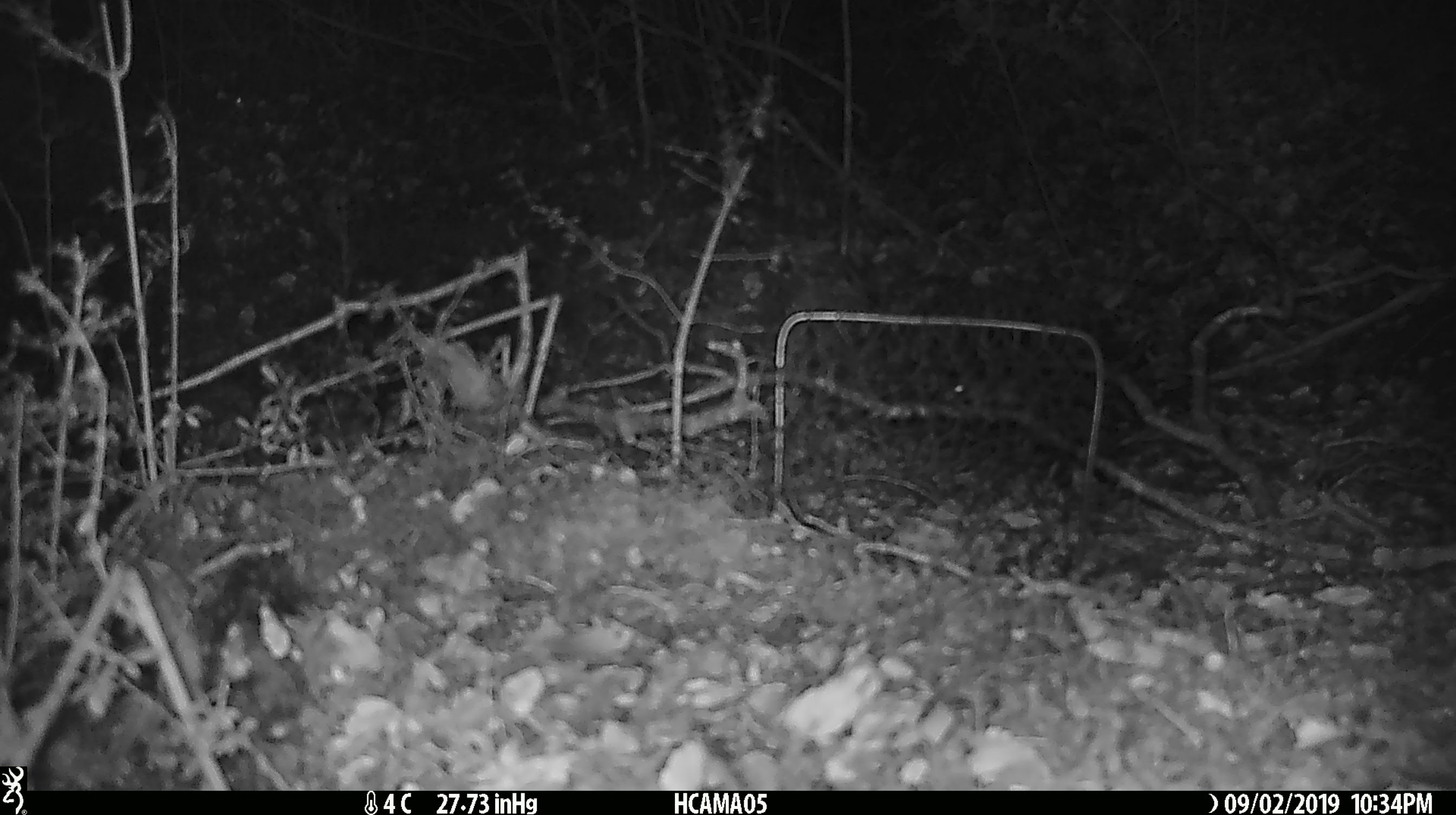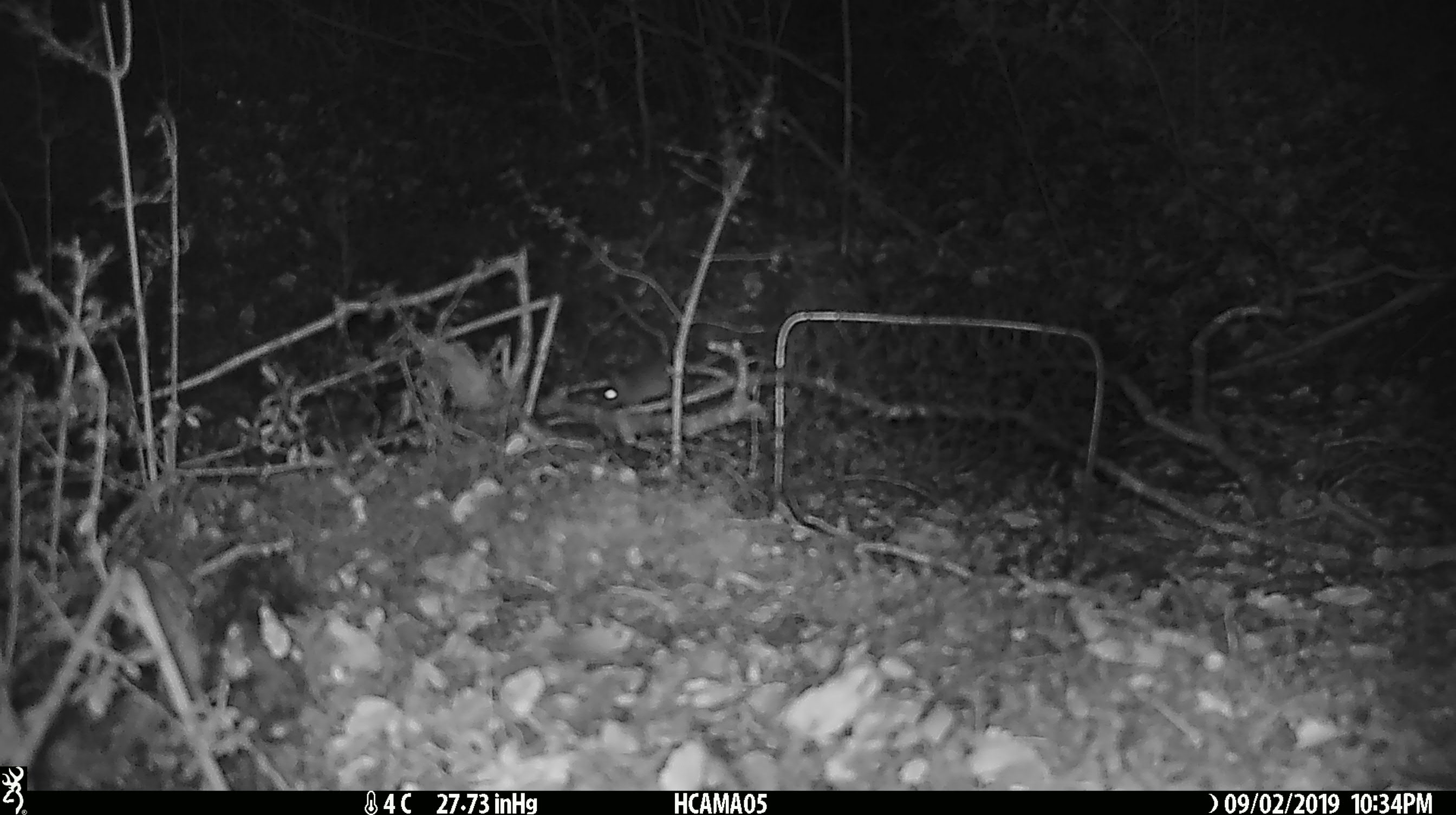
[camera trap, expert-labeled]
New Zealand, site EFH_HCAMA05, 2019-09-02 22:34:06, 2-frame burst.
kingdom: Animalia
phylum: Chordata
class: Mammalia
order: Rodentia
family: Muridae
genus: Mus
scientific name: Mus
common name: mouse